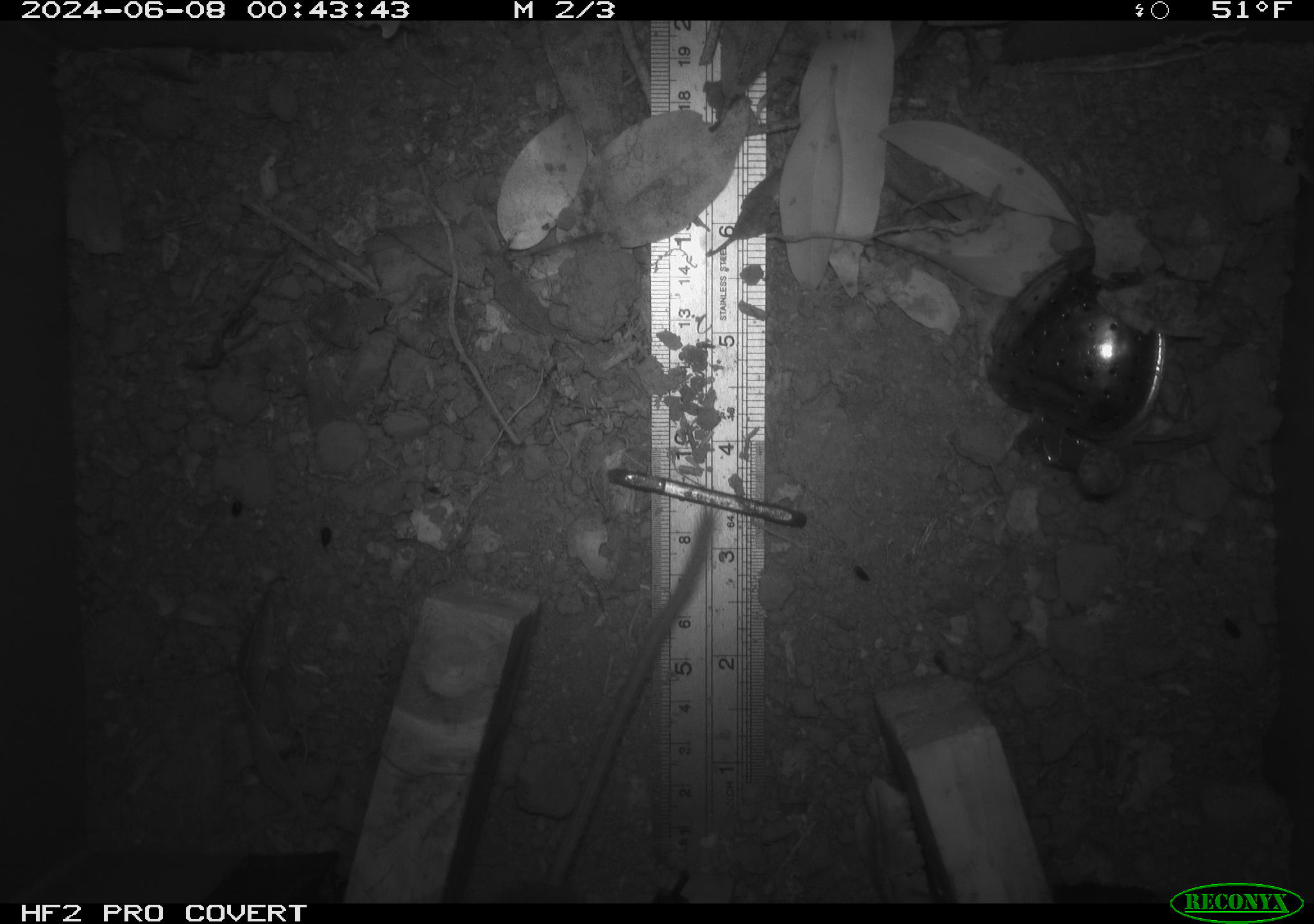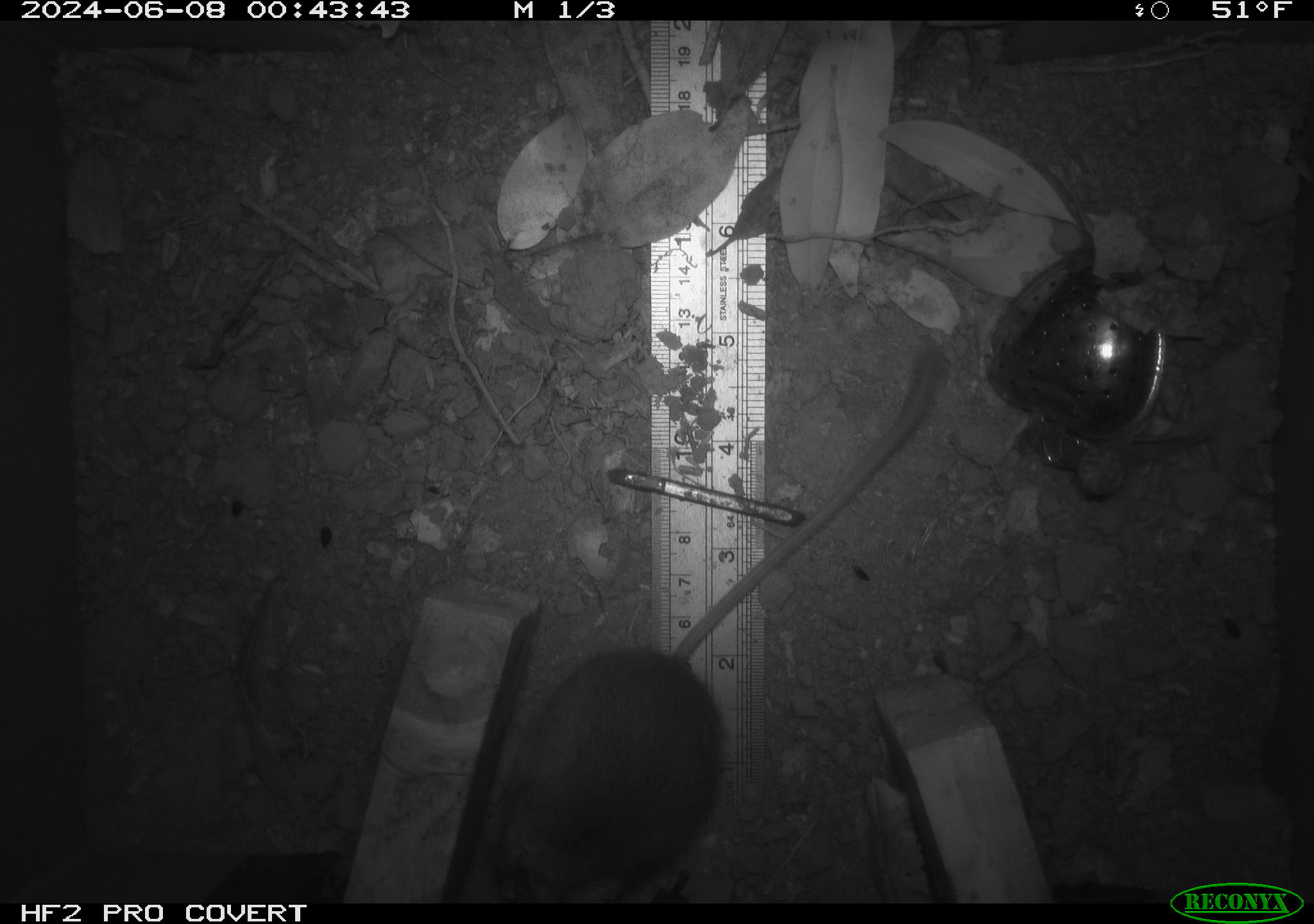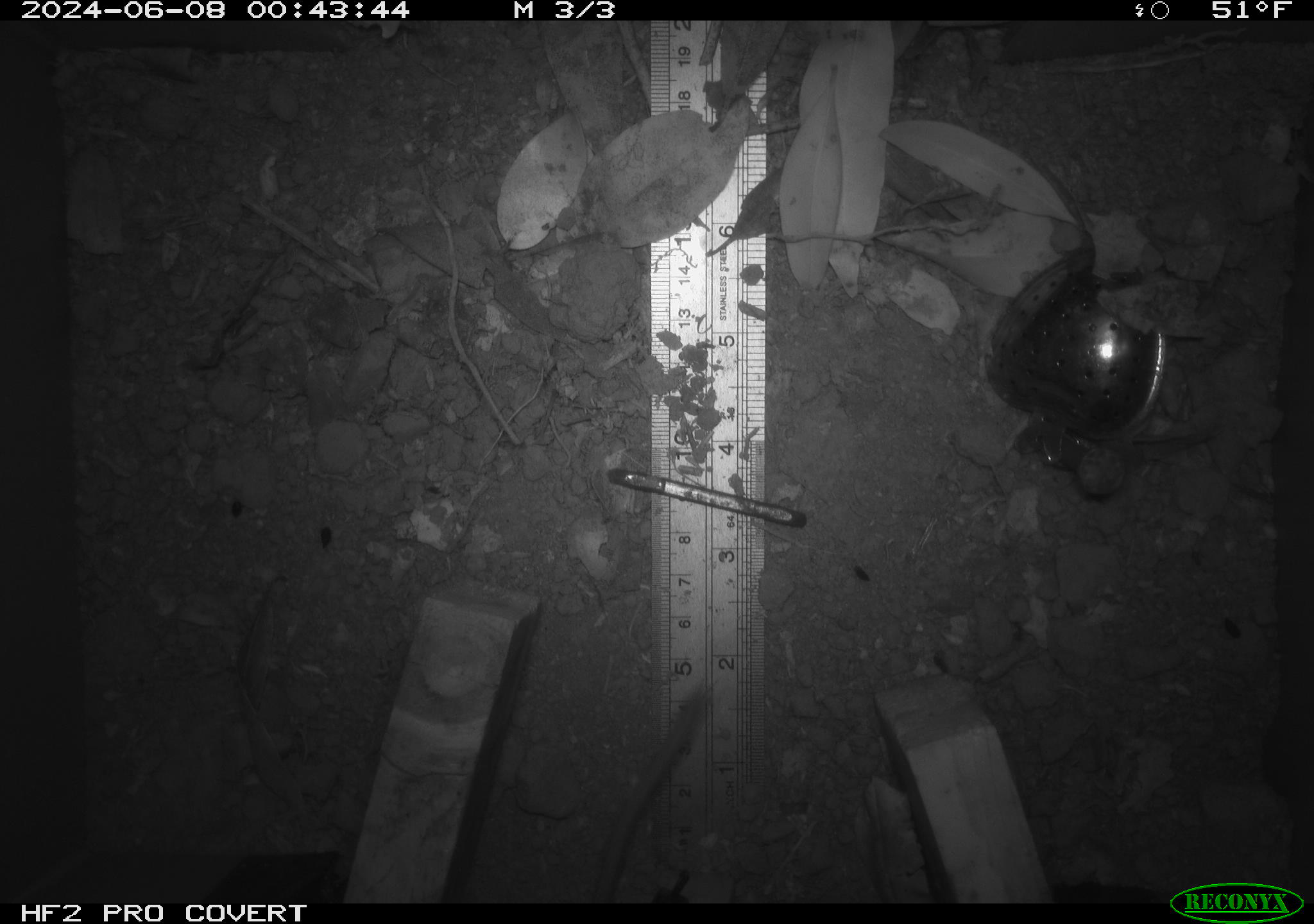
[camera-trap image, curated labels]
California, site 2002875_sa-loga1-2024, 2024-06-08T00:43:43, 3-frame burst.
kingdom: Animalia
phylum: Chordata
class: Mammalia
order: Rodentia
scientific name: Rodentia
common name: mouse species